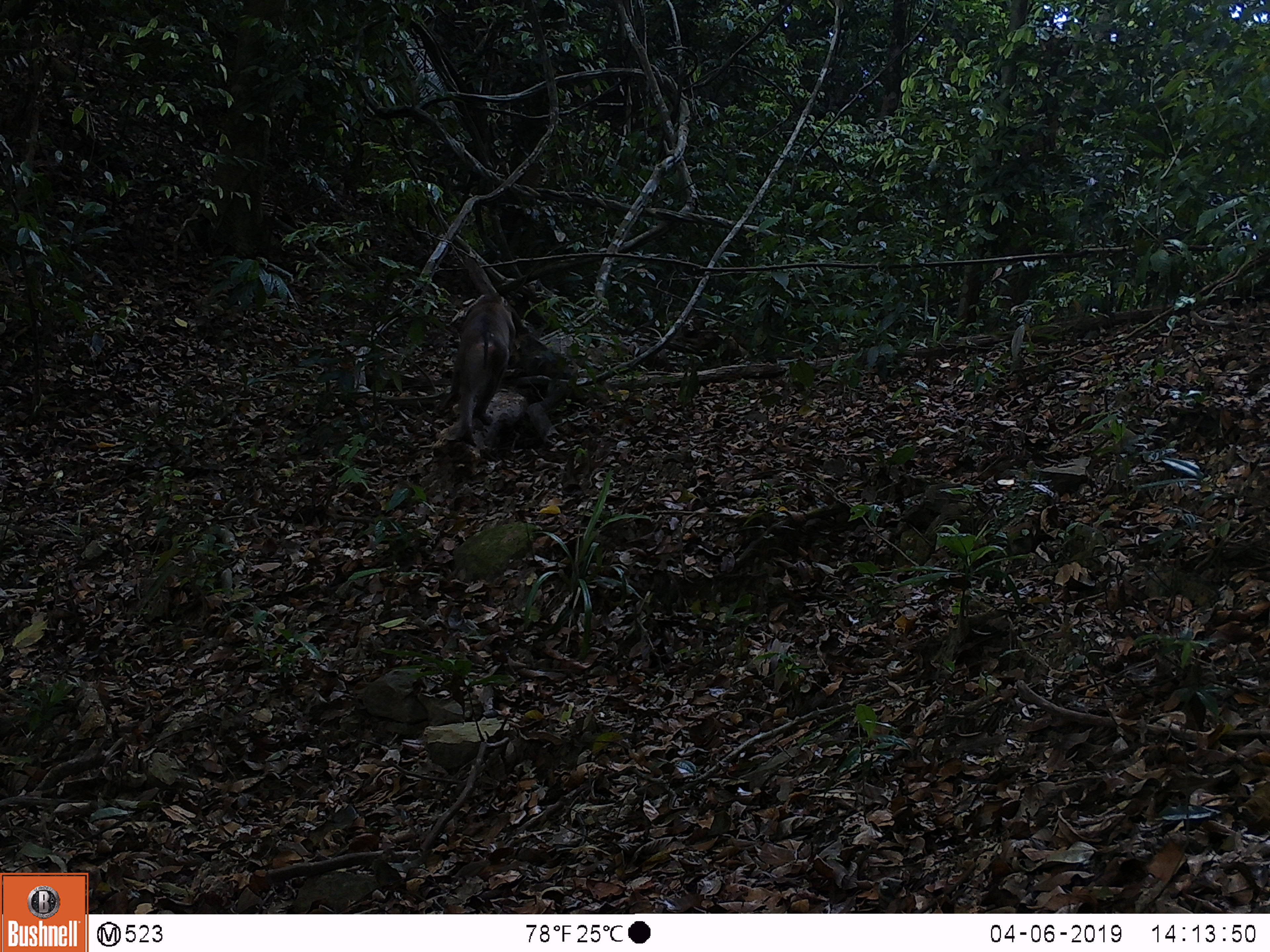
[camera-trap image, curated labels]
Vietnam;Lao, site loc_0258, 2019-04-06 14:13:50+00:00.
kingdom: Animalia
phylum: Chordata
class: Mammalia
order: Primates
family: Cercopithecidae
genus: Macaca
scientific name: Macaca nemestrina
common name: pig-tailed macaque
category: pig tailed macaque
Pig tailed macaque (pig-tailed macaque) (Macaca nemestrina). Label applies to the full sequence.